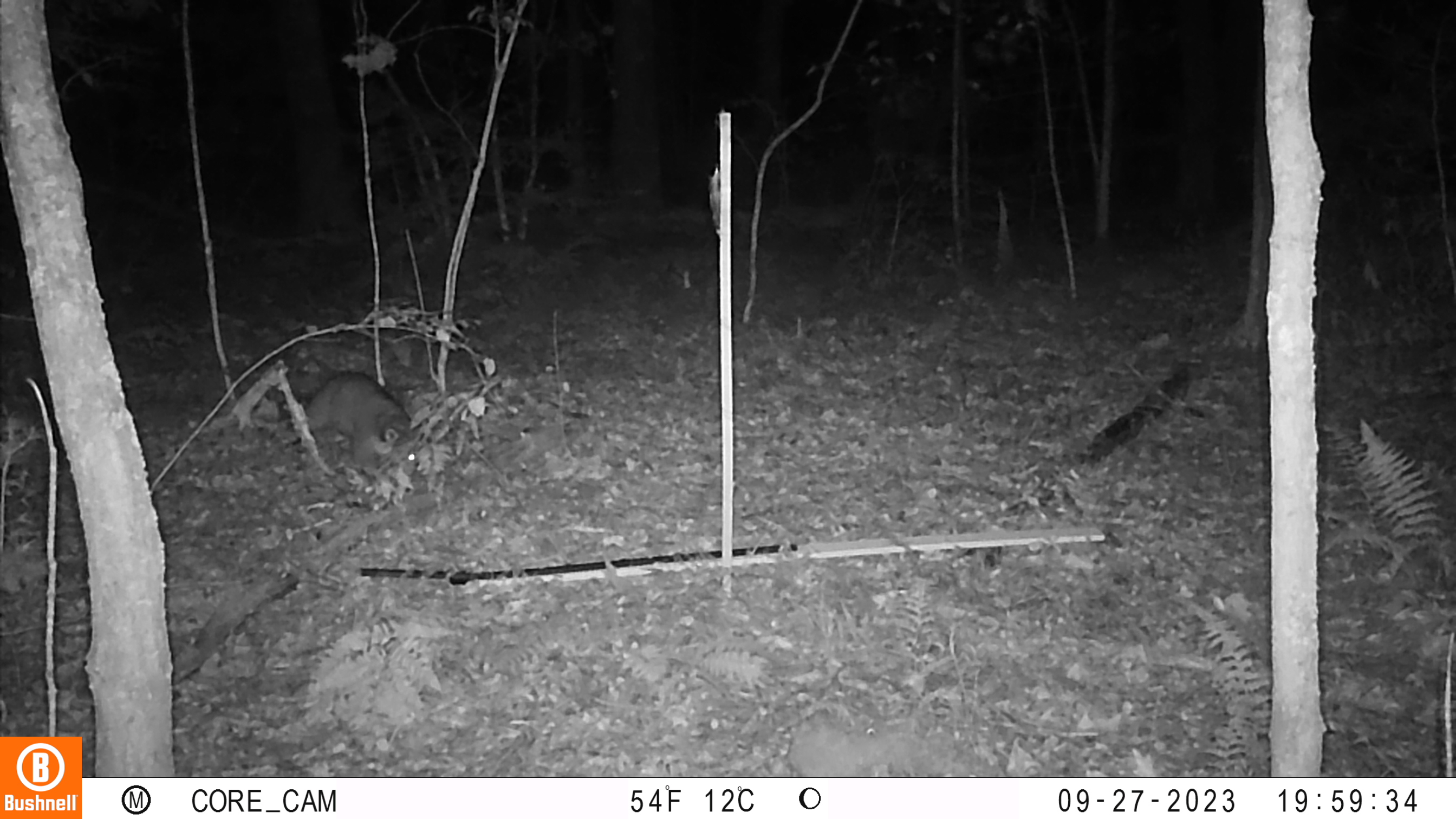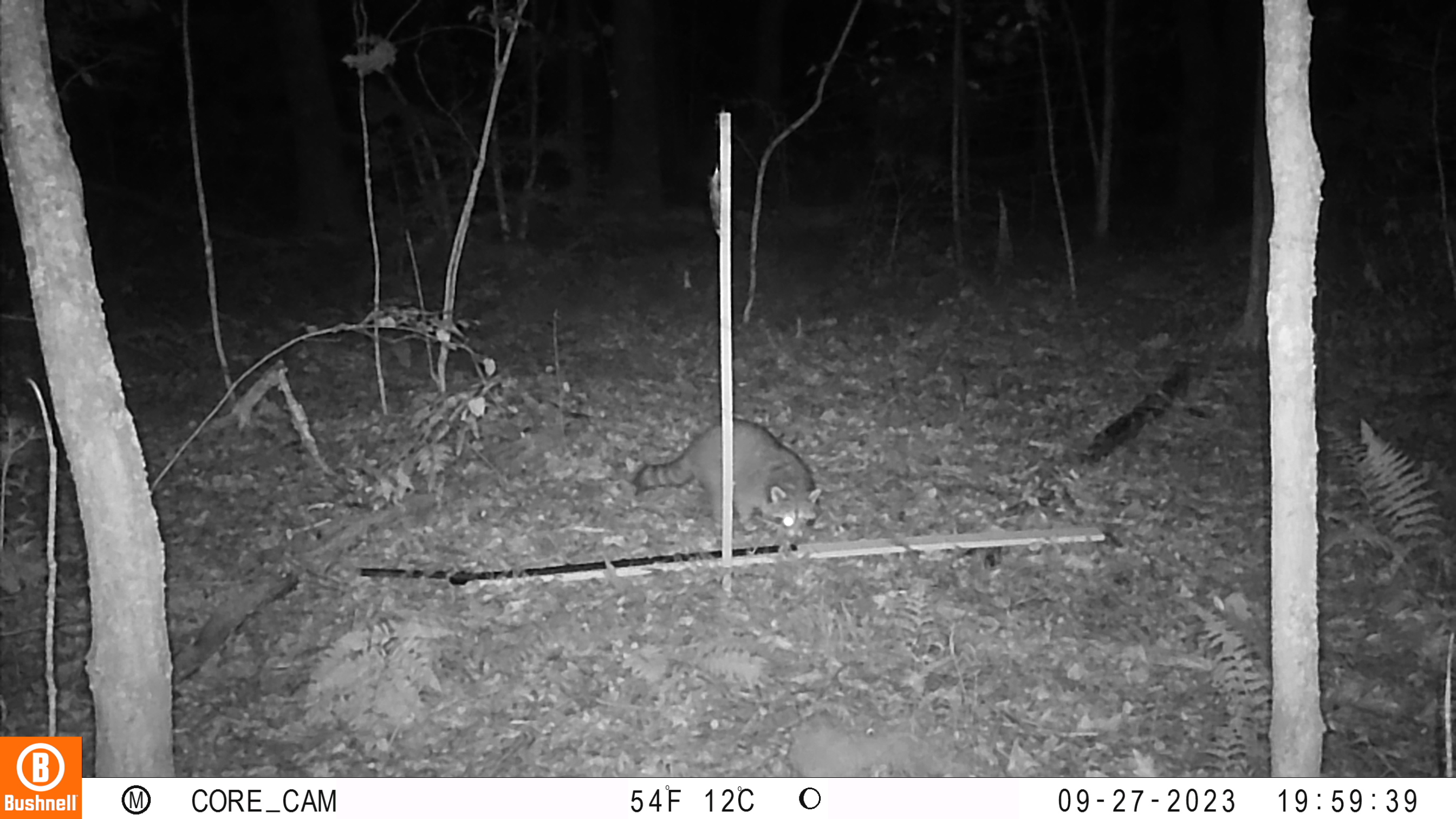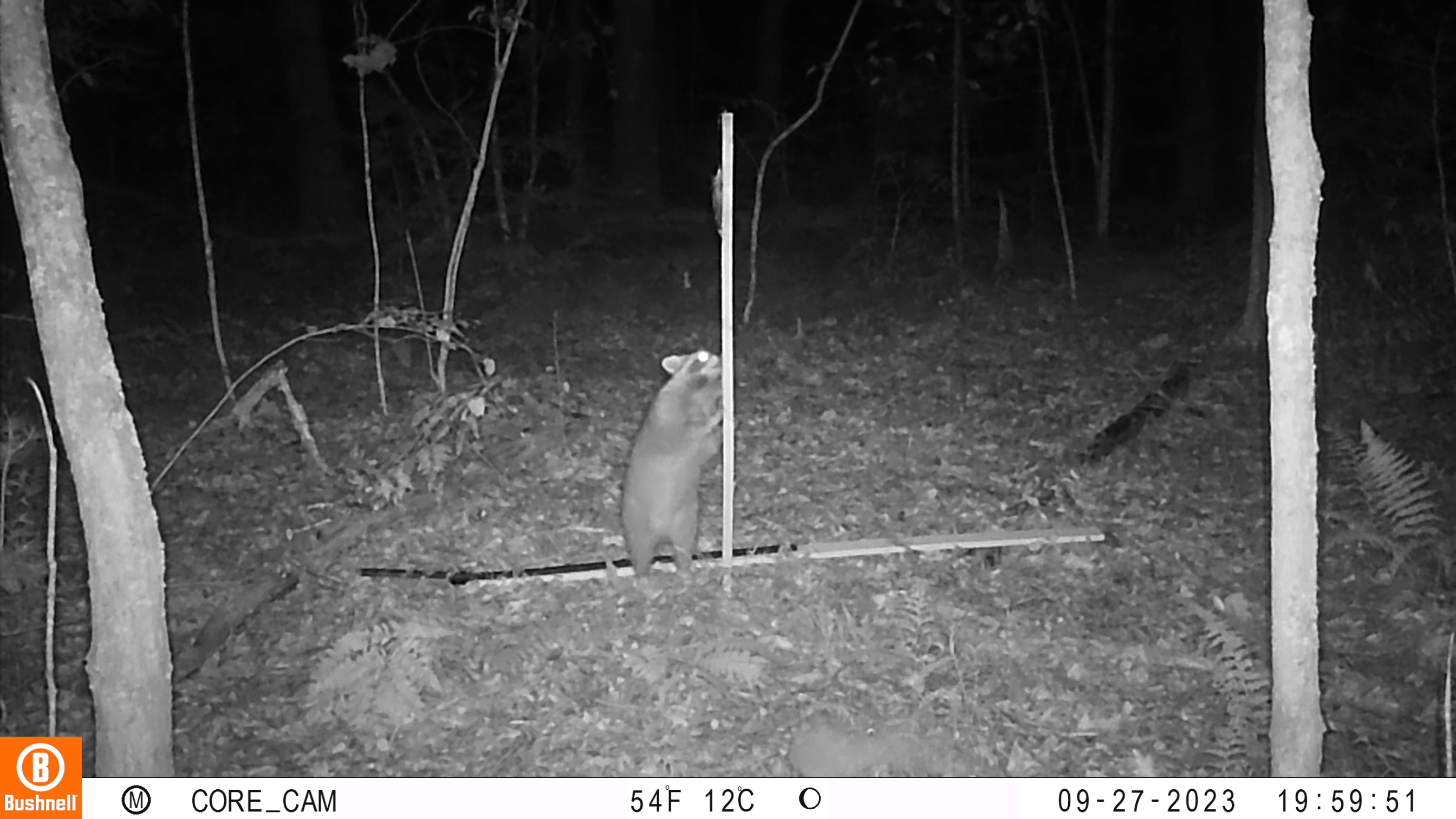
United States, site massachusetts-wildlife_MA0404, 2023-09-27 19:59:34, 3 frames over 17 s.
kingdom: Animalia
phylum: Chordata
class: Mammalia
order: Carnivora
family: Procyonidae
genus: Procyon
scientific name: Procyon lotor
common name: raccoon